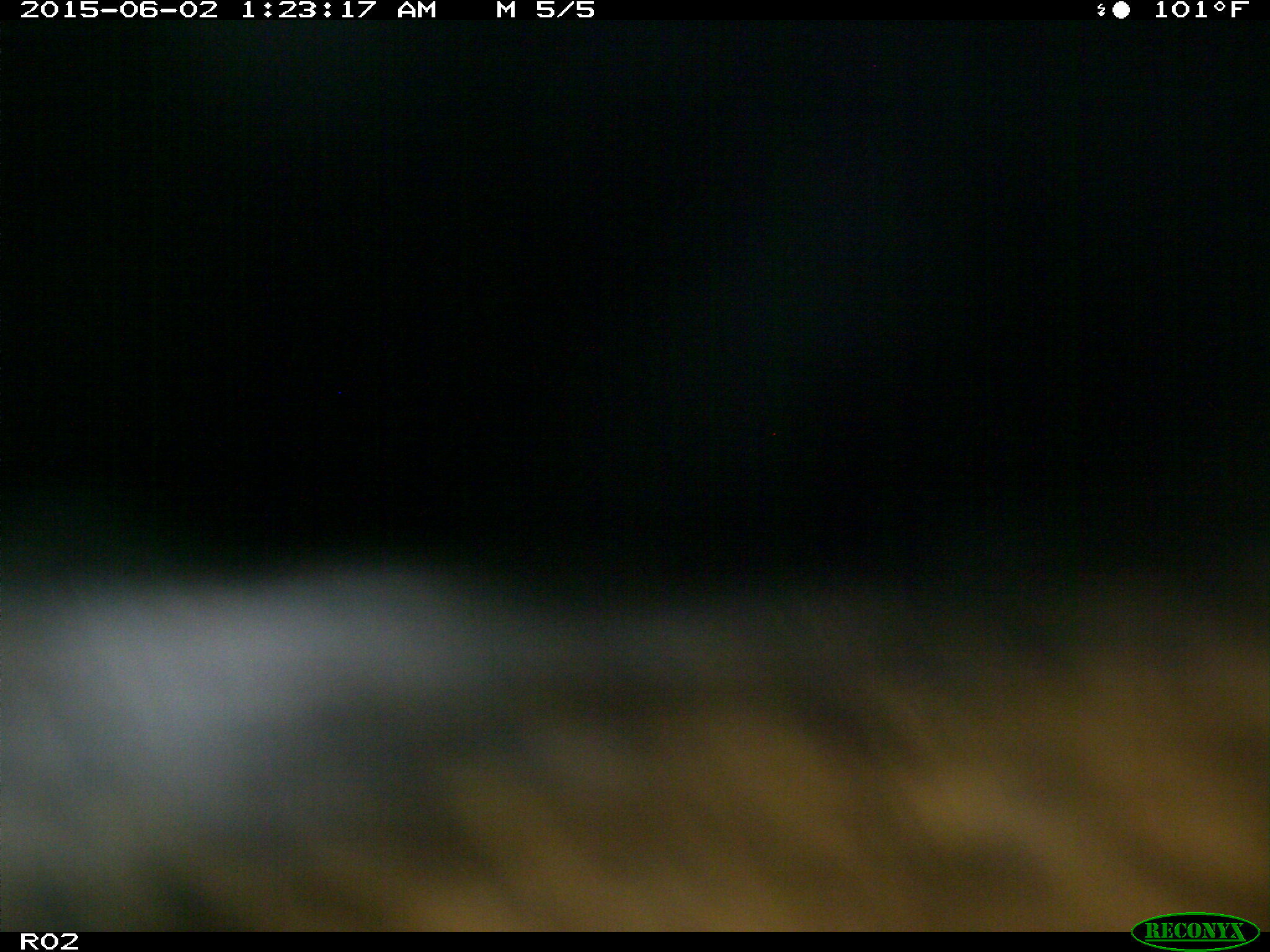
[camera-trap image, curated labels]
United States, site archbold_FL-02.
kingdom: Animalia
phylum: Chordata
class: Mammalia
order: Artiodactyla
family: Bovidae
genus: Bos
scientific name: Bos taurus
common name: domestic cow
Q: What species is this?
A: Bos taurus (domestic cow).